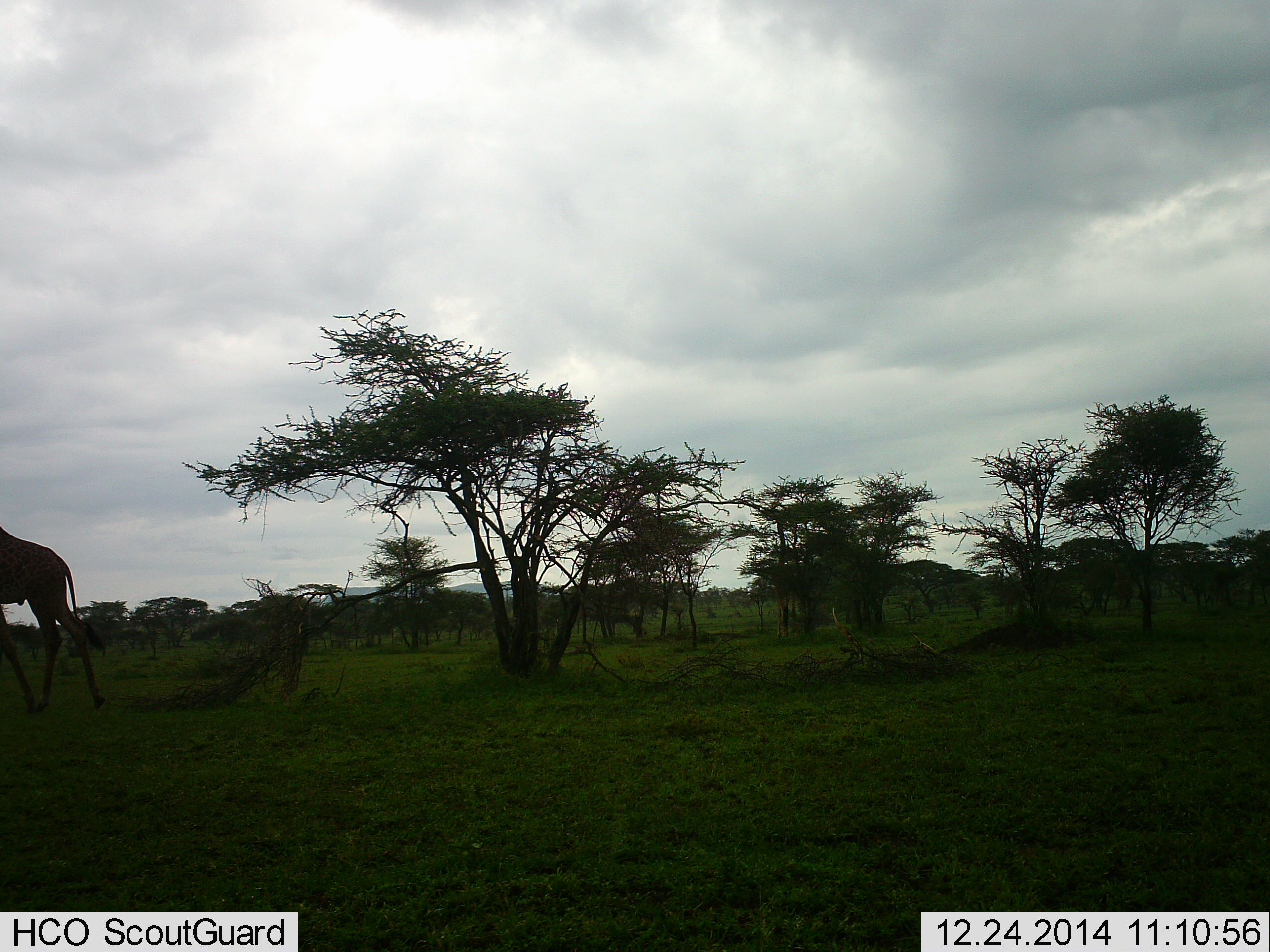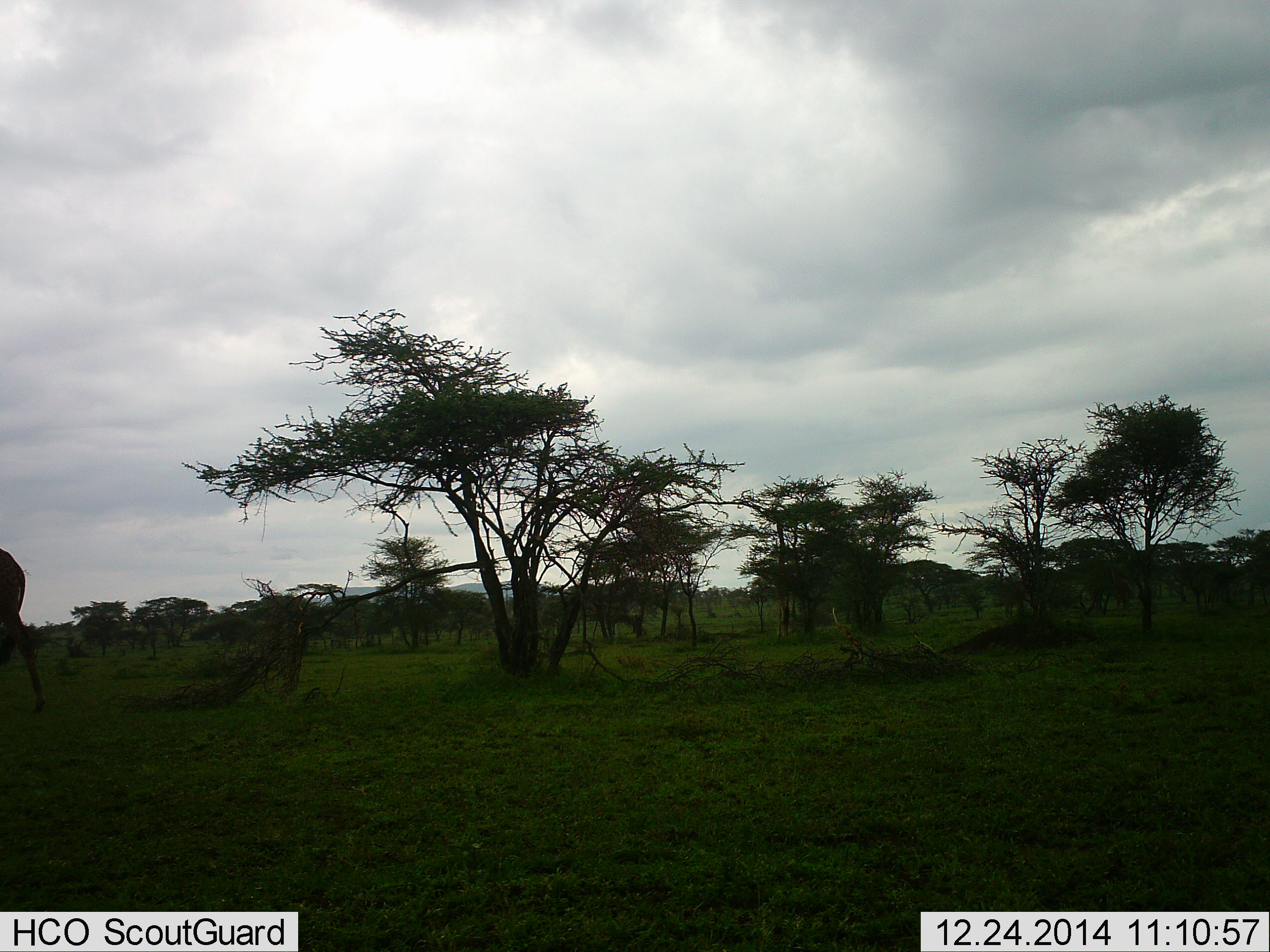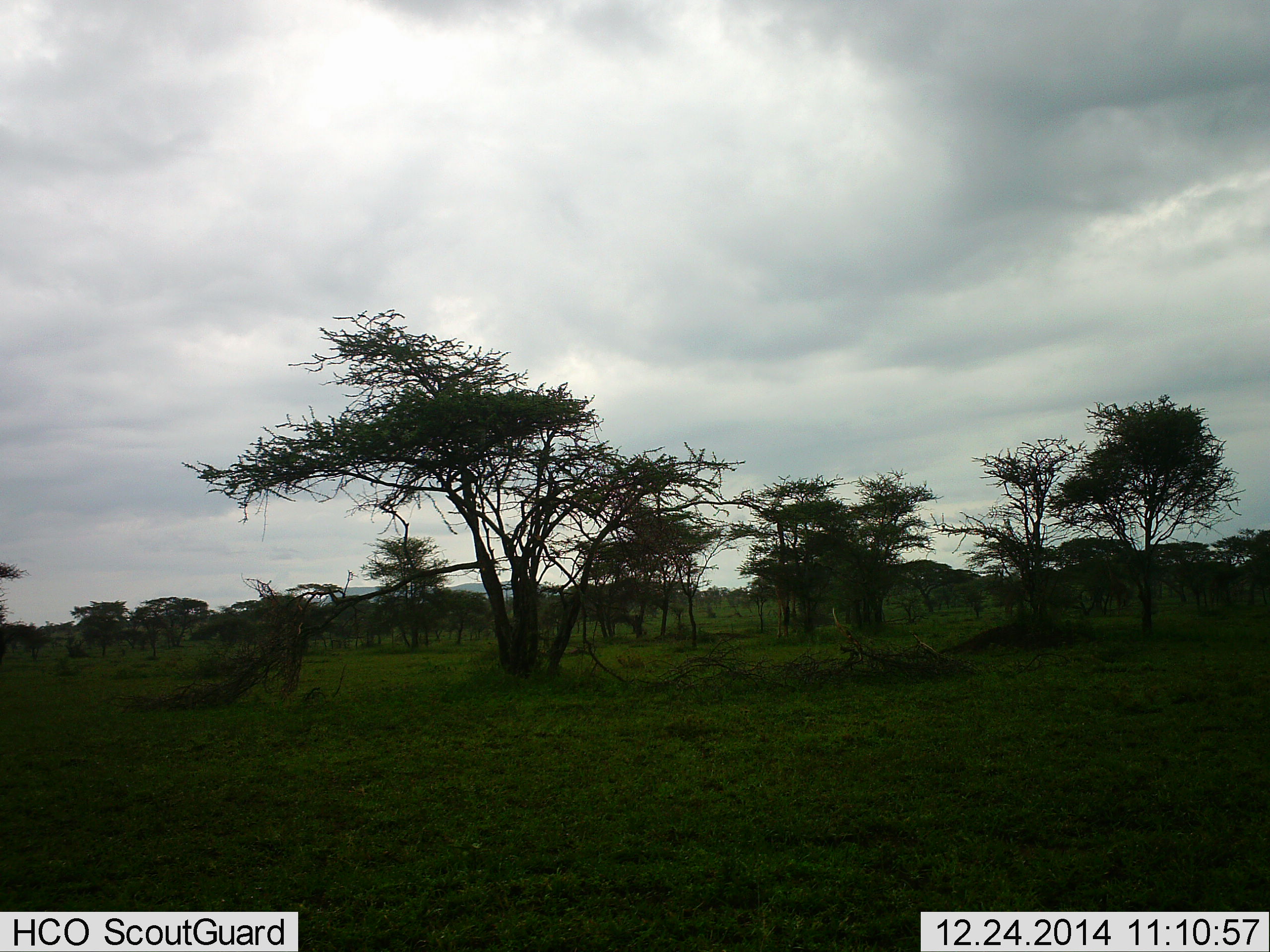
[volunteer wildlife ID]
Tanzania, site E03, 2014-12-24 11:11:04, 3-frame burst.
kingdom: Animalia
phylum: Chordata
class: Mammalia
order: Artiodactyla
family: Giraffidae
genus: Giraffa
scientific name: Giraffa camelopardalis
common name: giraffe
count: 1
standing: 0%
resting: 0%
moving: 100%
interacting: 0%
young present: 0%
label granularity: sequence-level